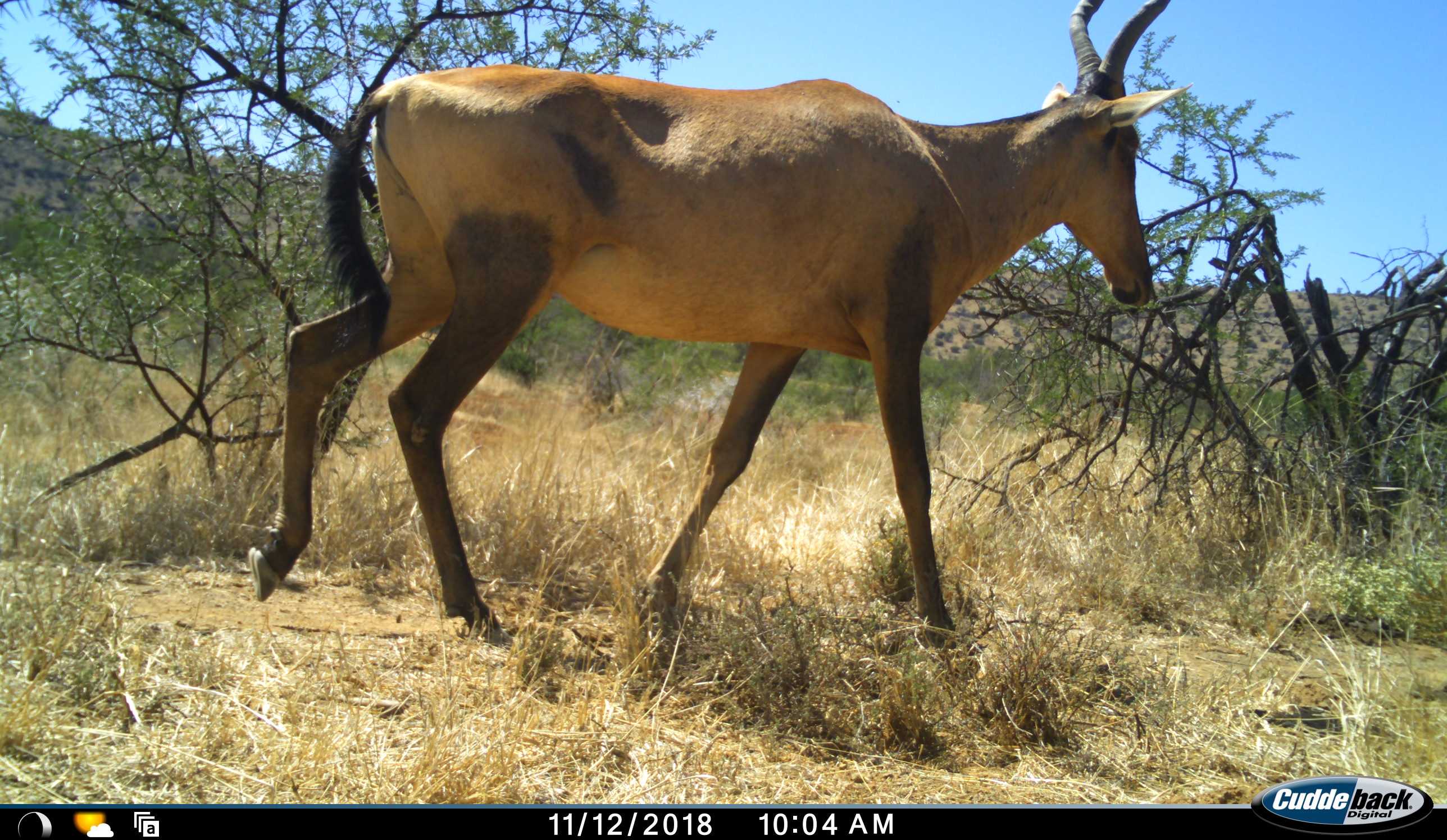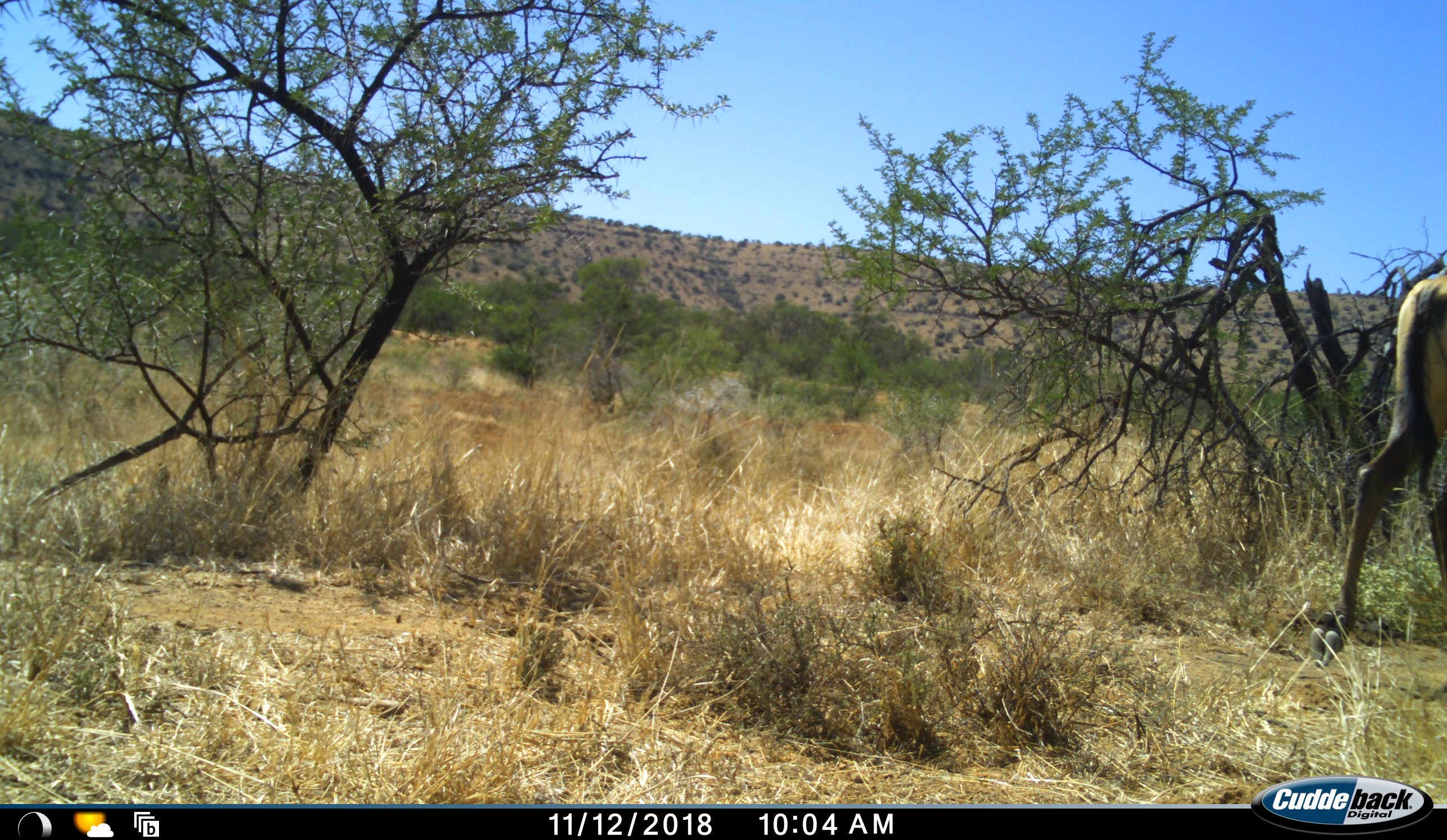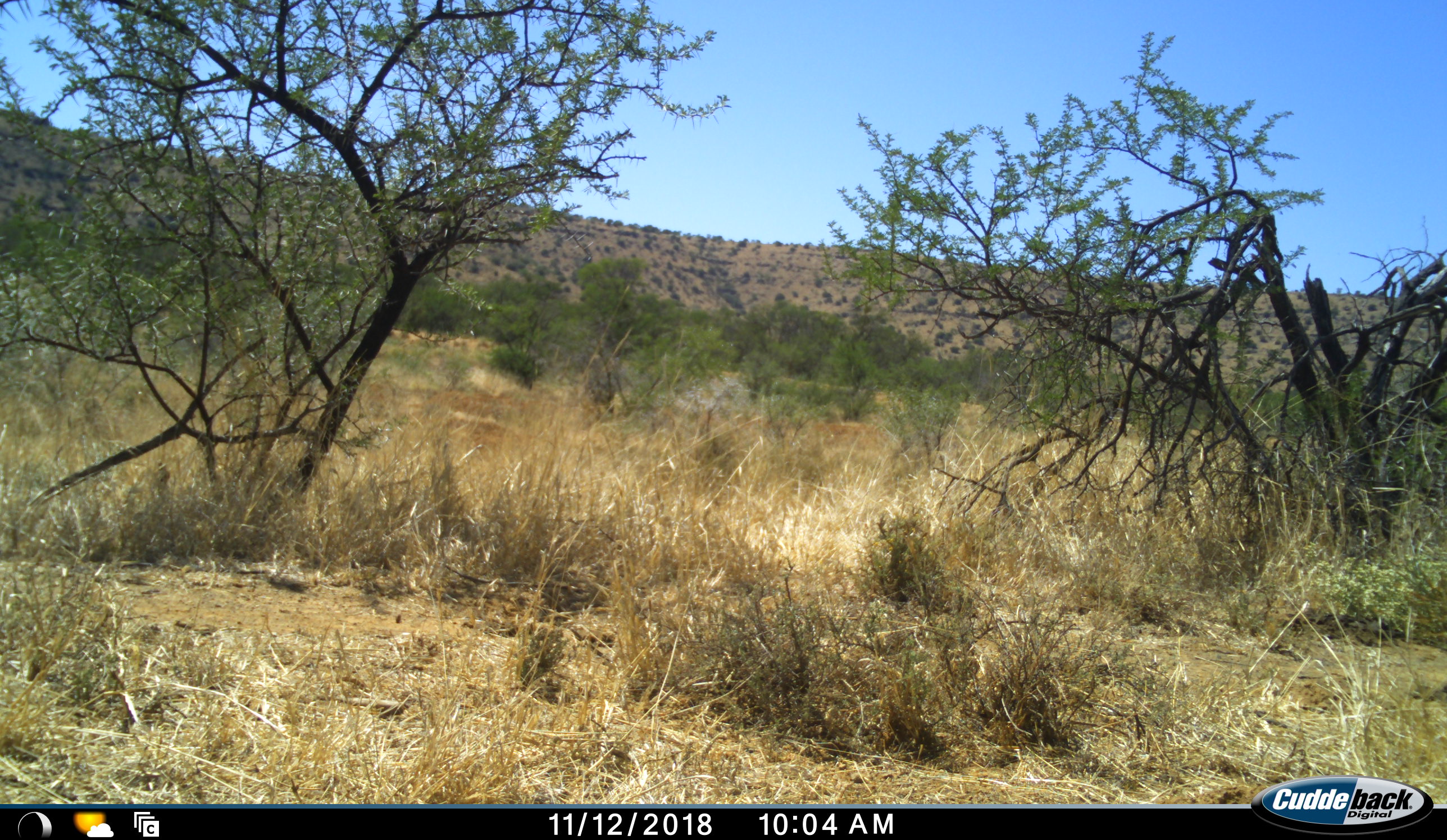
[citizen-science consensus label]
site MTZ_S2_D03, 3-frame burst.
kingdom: Animalia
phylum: Chordata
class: Mammalia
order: Artiodactyla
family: Bovidae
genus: Alcelaphus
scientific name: Alcelaphus buselaphus caama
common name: red hartebeest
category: hartebeestred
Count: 1.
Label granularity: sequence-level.